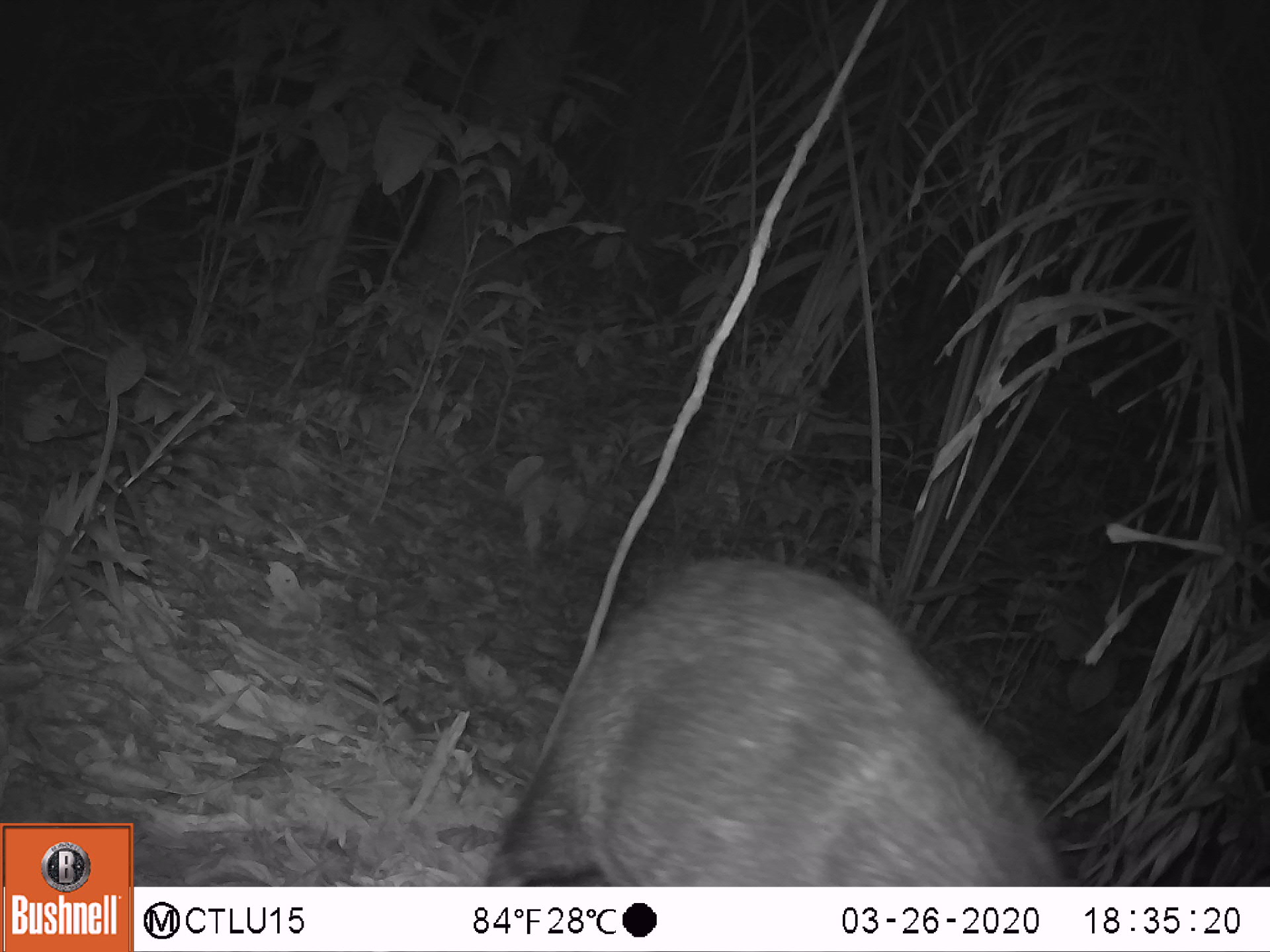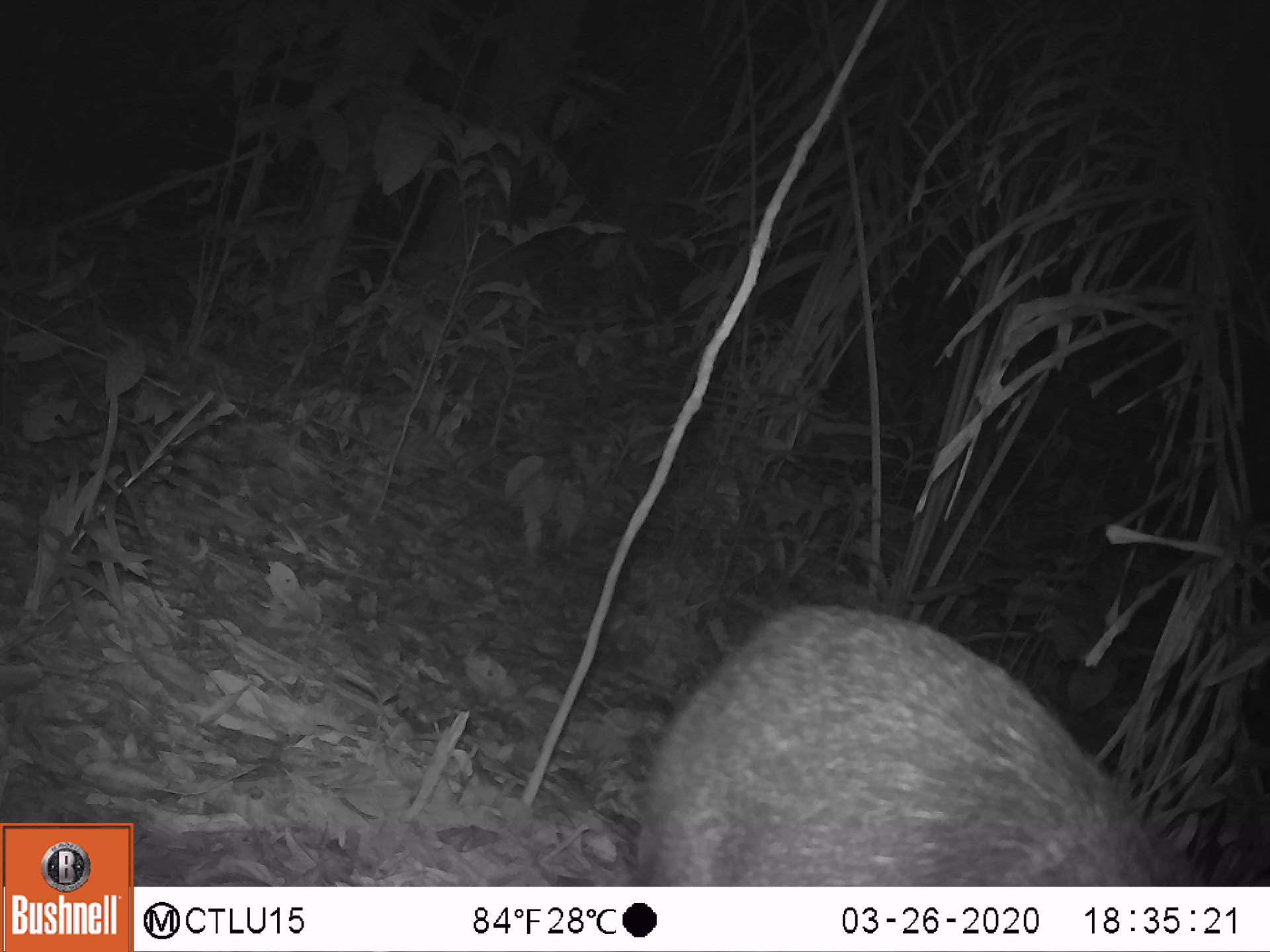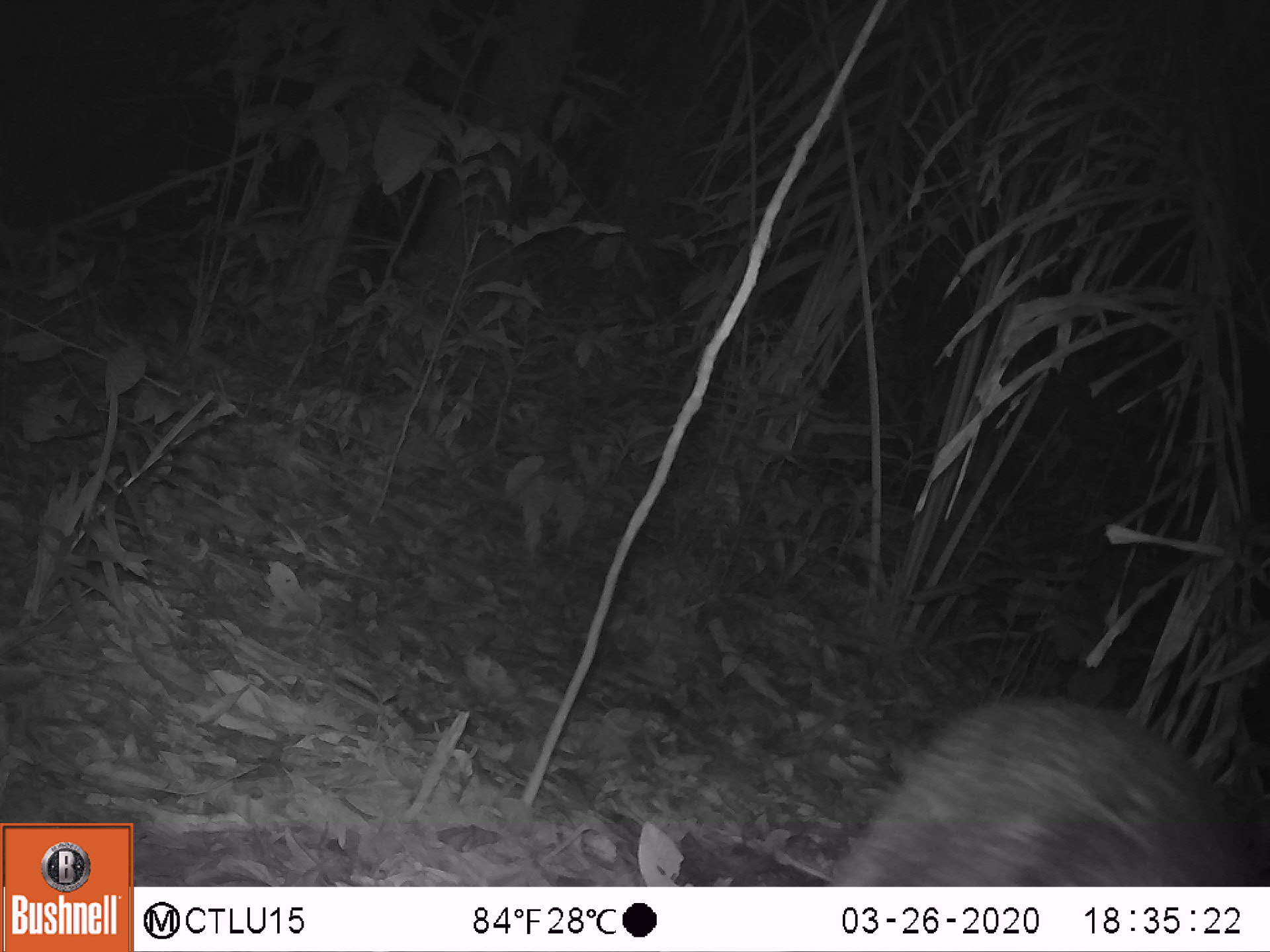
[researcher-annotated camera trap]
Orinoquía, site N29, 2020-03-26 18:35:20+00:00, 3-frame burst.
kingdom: Animalia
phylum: Chordata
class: Mammalia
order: Artiodactyla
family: Tayassuidae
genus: Pecari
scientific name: Pecari tajacu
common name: collared peccary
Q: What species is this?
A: Collared peccary (Pecari tajacu).